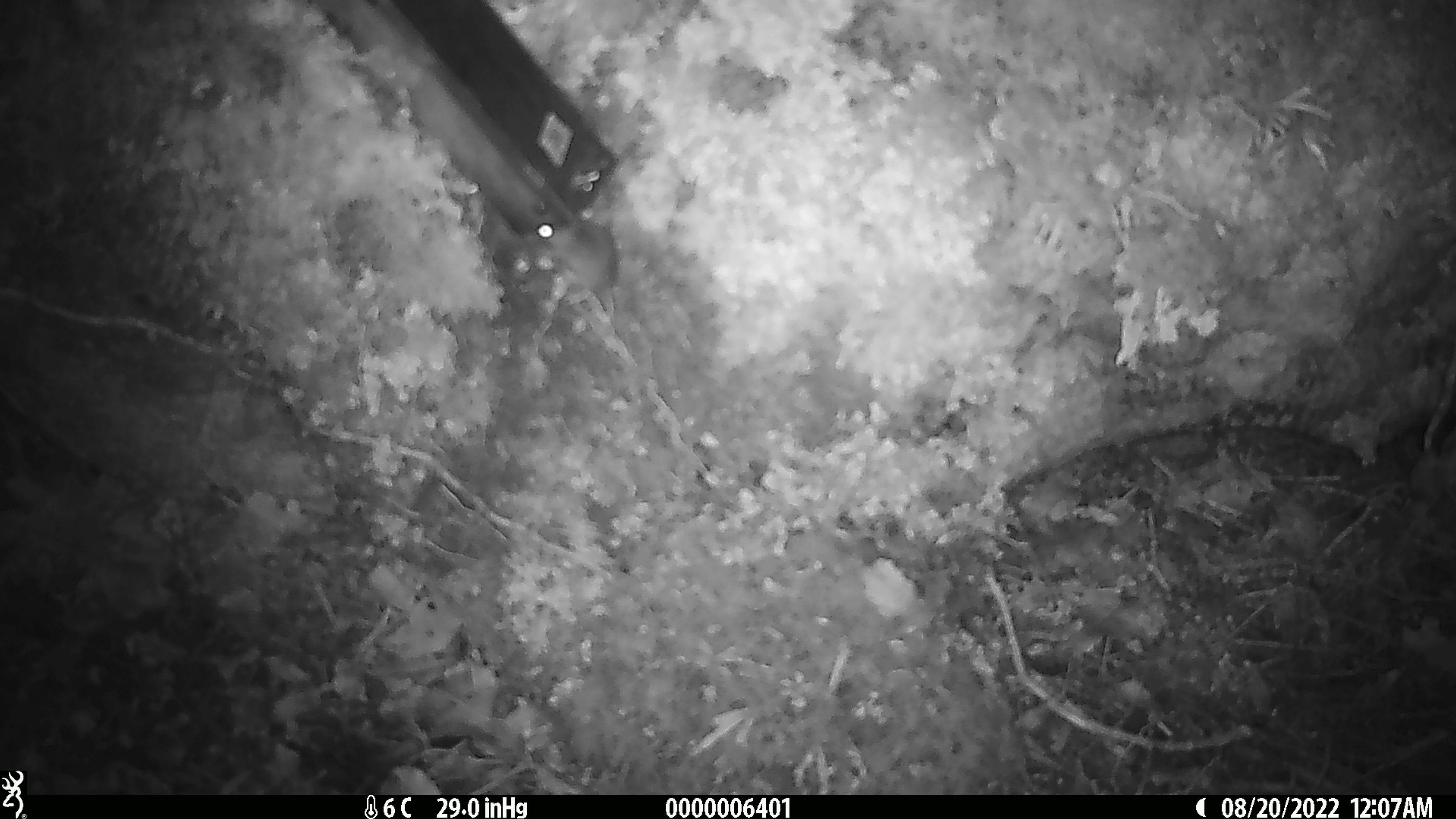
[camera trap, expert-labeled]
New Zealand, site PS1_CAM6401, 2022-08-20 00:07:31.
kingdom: Animalia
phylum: Chordata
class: Mammalia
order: Rodentia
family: Muridae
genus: Mus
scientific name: Mus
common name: mouse